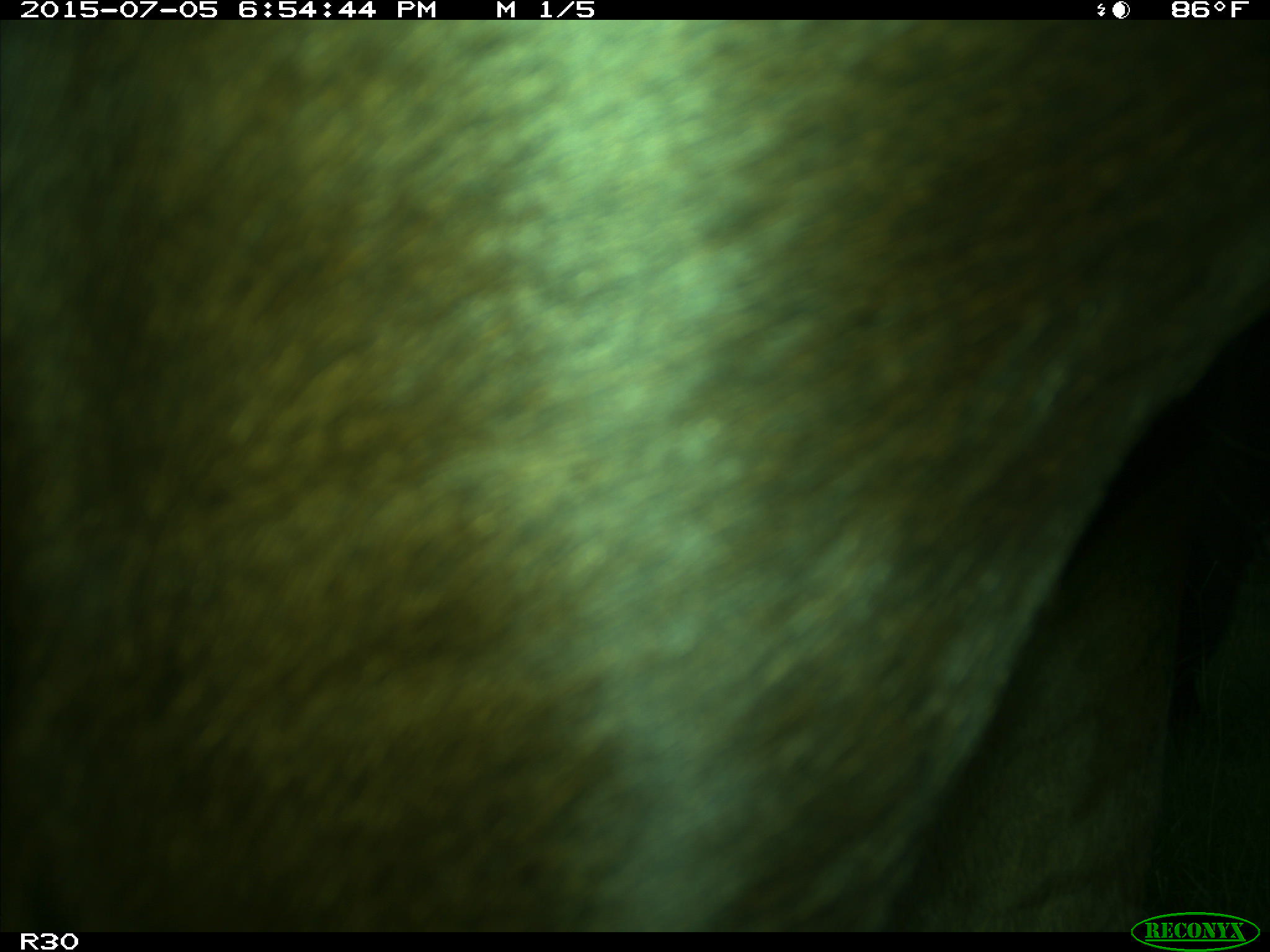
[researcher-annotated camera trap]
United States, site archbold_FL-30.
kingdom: Animalia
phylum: Chordata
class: Mammalia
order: Artiodactyla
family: Bovidae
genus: Bos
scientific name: Bos taurus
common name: domestic cow